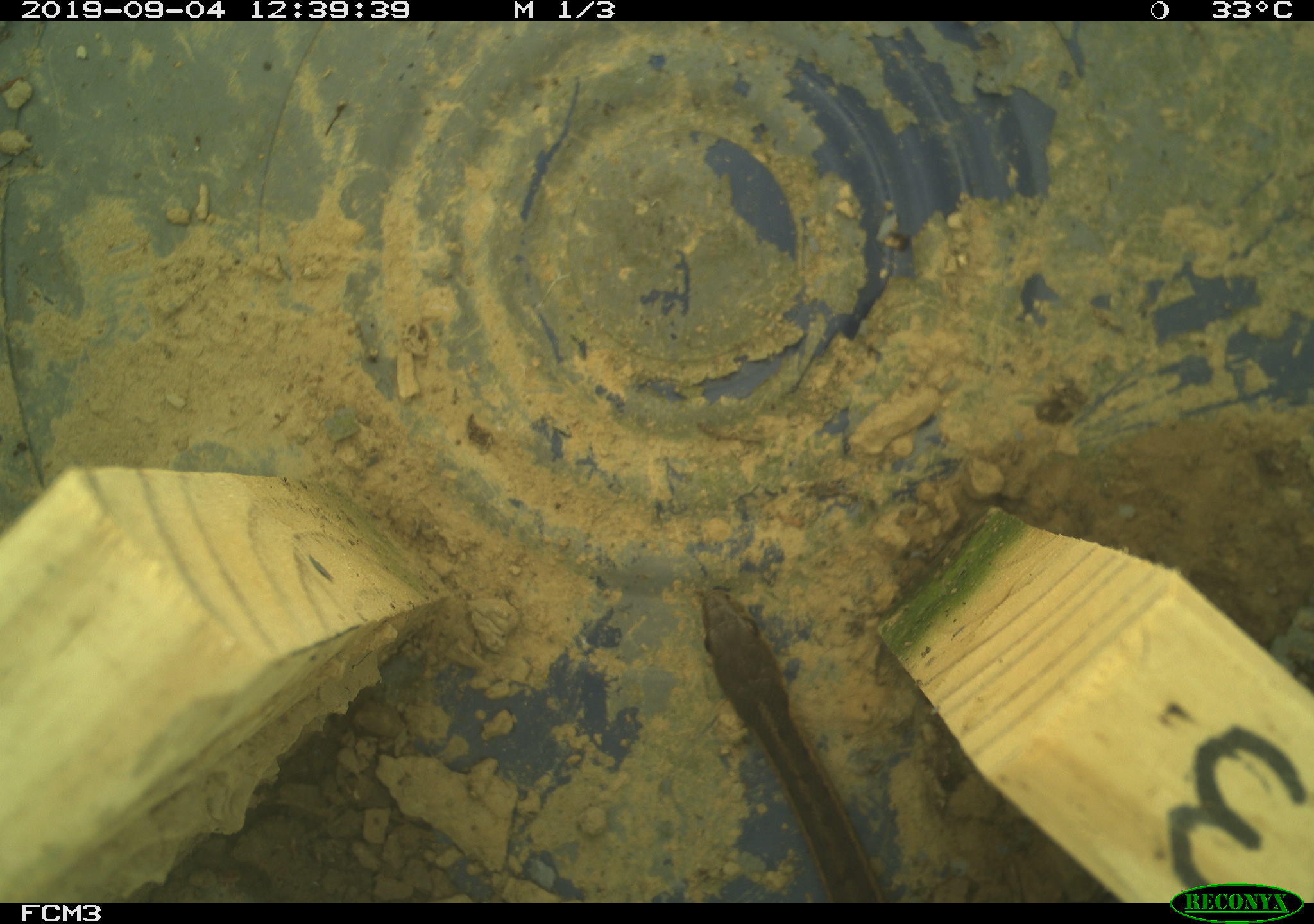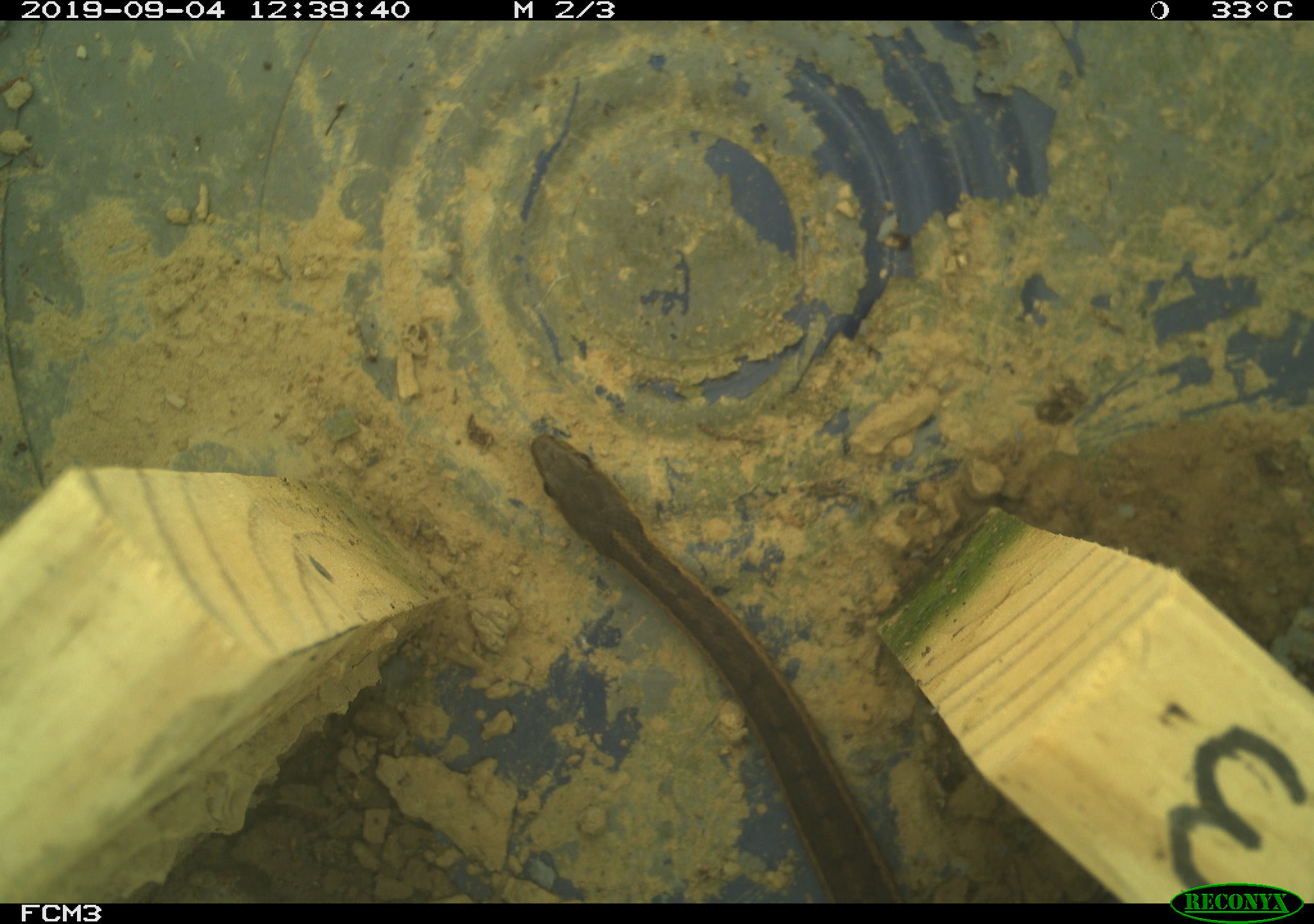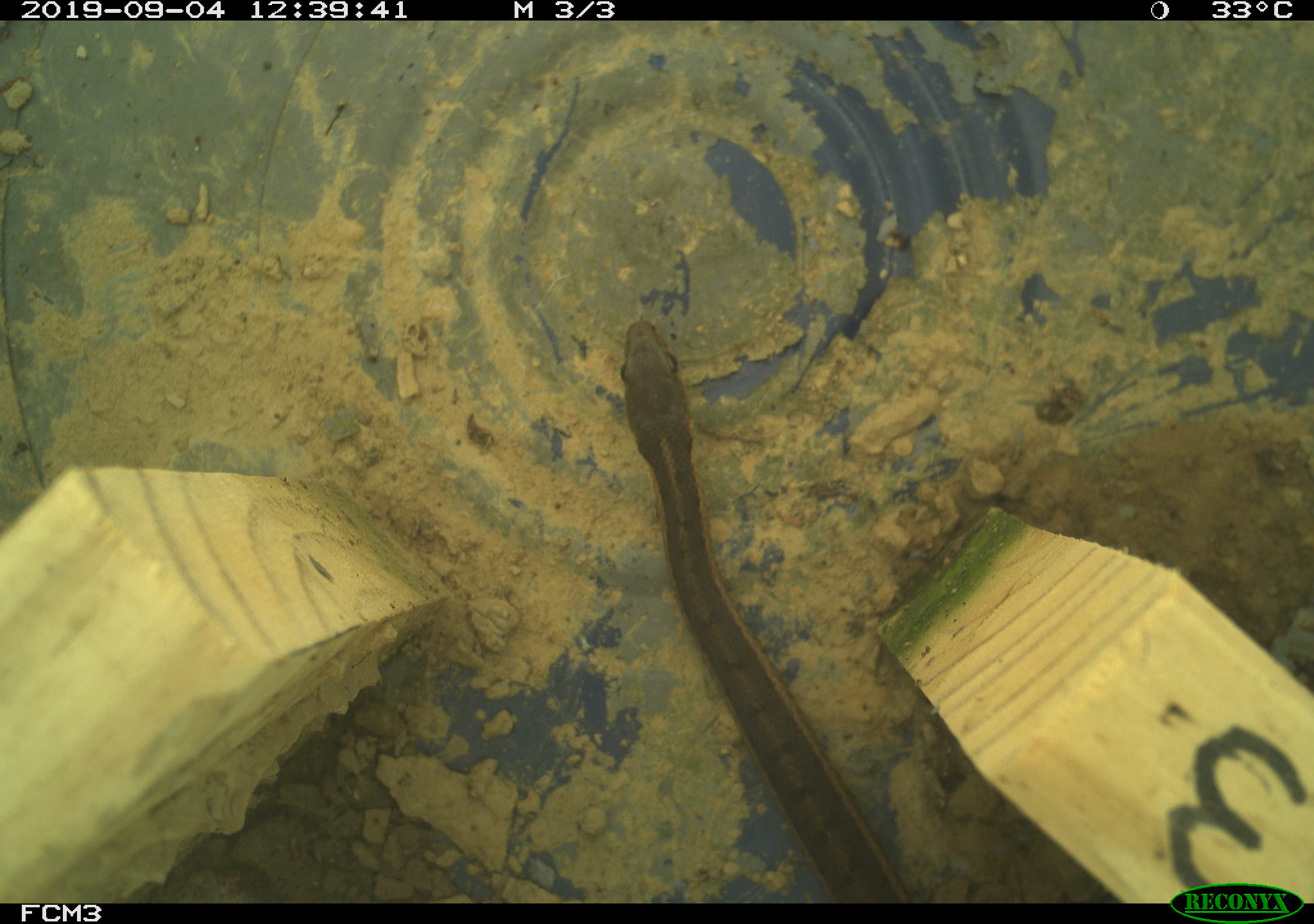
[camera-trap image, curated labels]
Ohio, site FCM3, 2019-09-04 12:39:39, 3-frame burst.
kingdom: Animalia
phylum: Chordata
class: Reptilia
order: Squamata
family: Colubridae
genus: Thamnophis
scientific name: Thamnophis sirtalis sirtalis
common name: eastern gartersnake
Eastern gartersnake (Thamnophis sirtalis sirtalis).